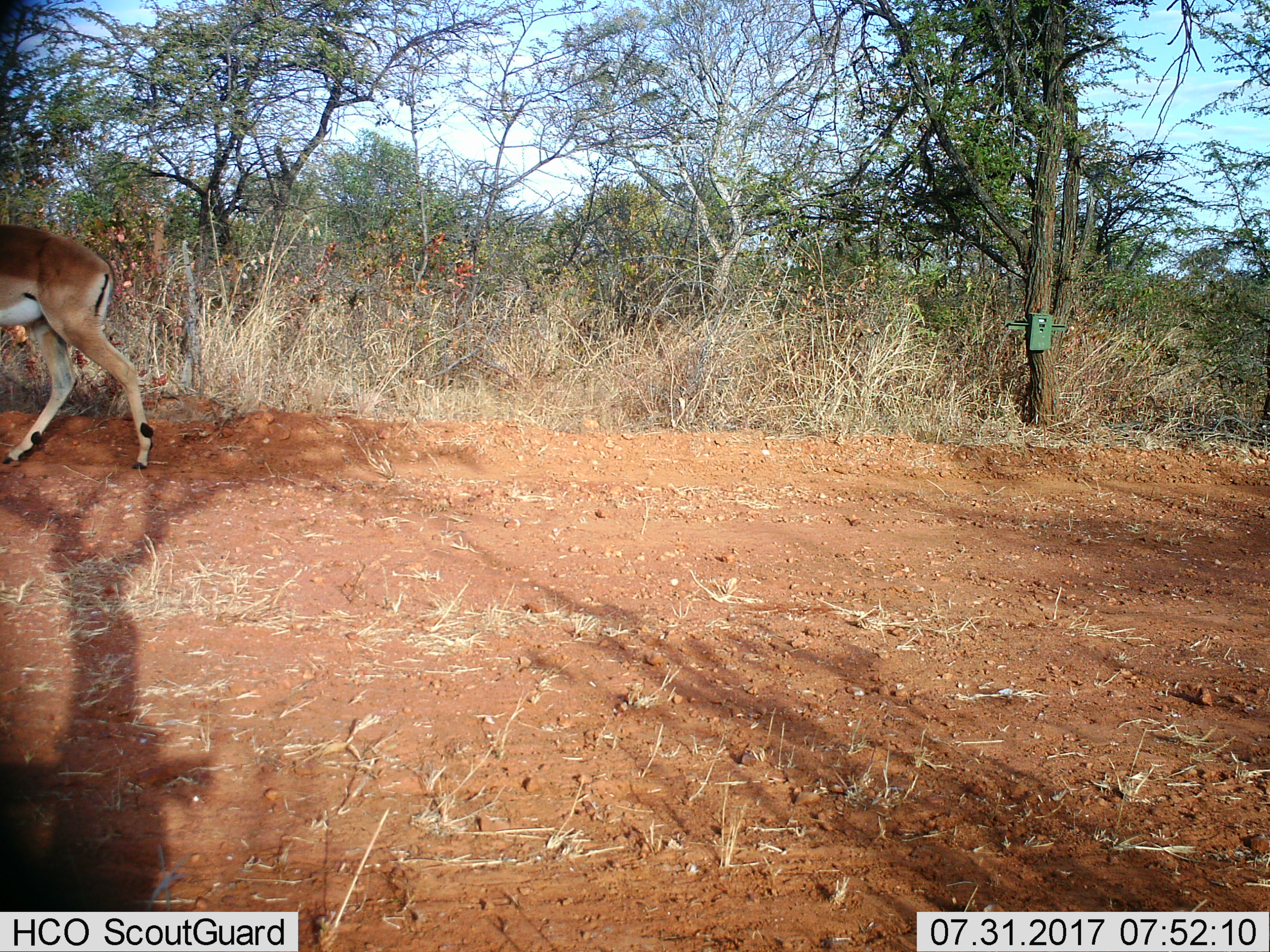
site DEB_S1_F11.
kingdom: Animalia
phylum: Chordata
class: Mammalia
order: Artiodactyla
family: Bovidae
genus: Aepyceros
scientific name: Aepyceros melampus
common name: impala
Impala (Aepyceros melampus), count 1. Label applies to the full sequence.